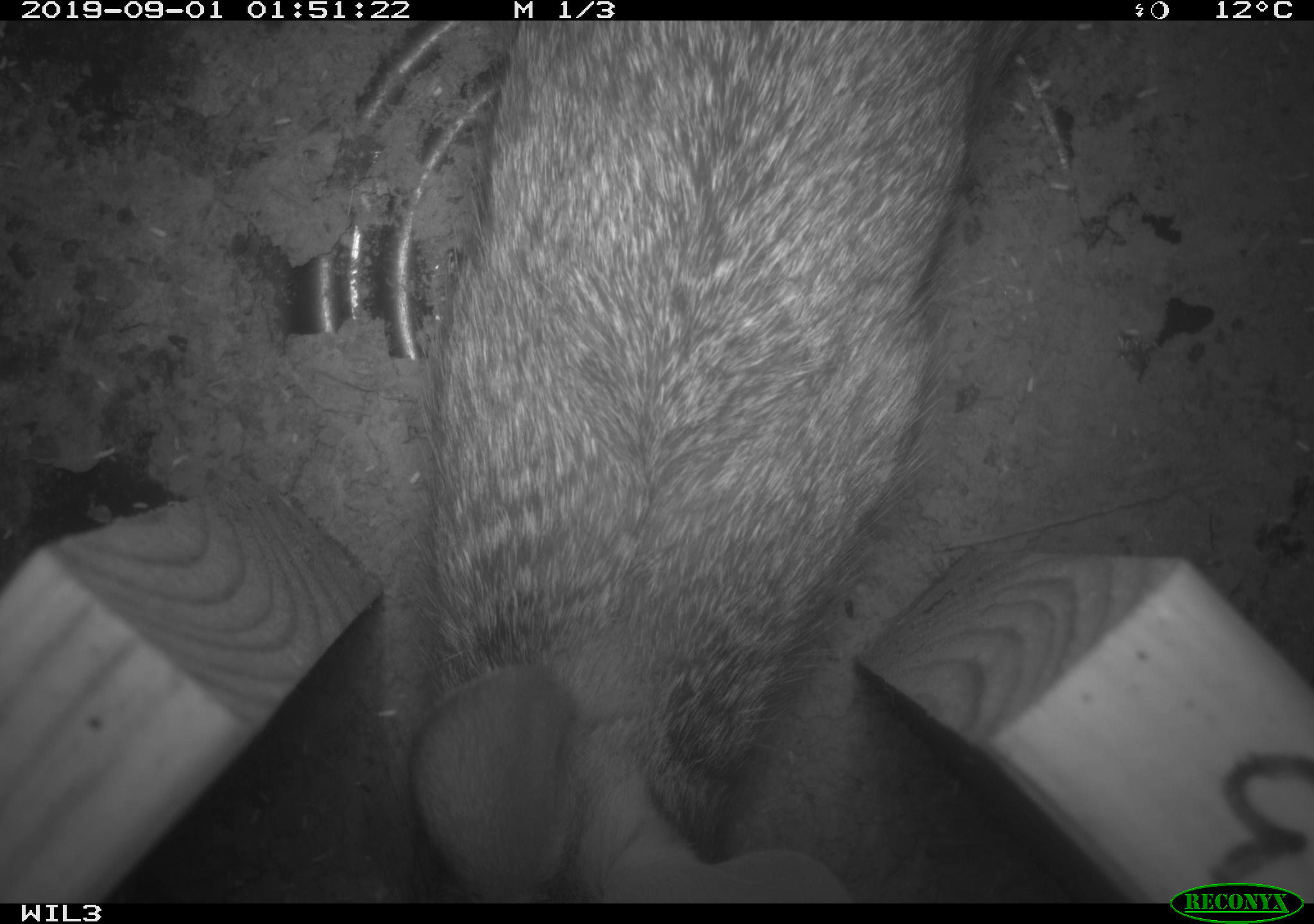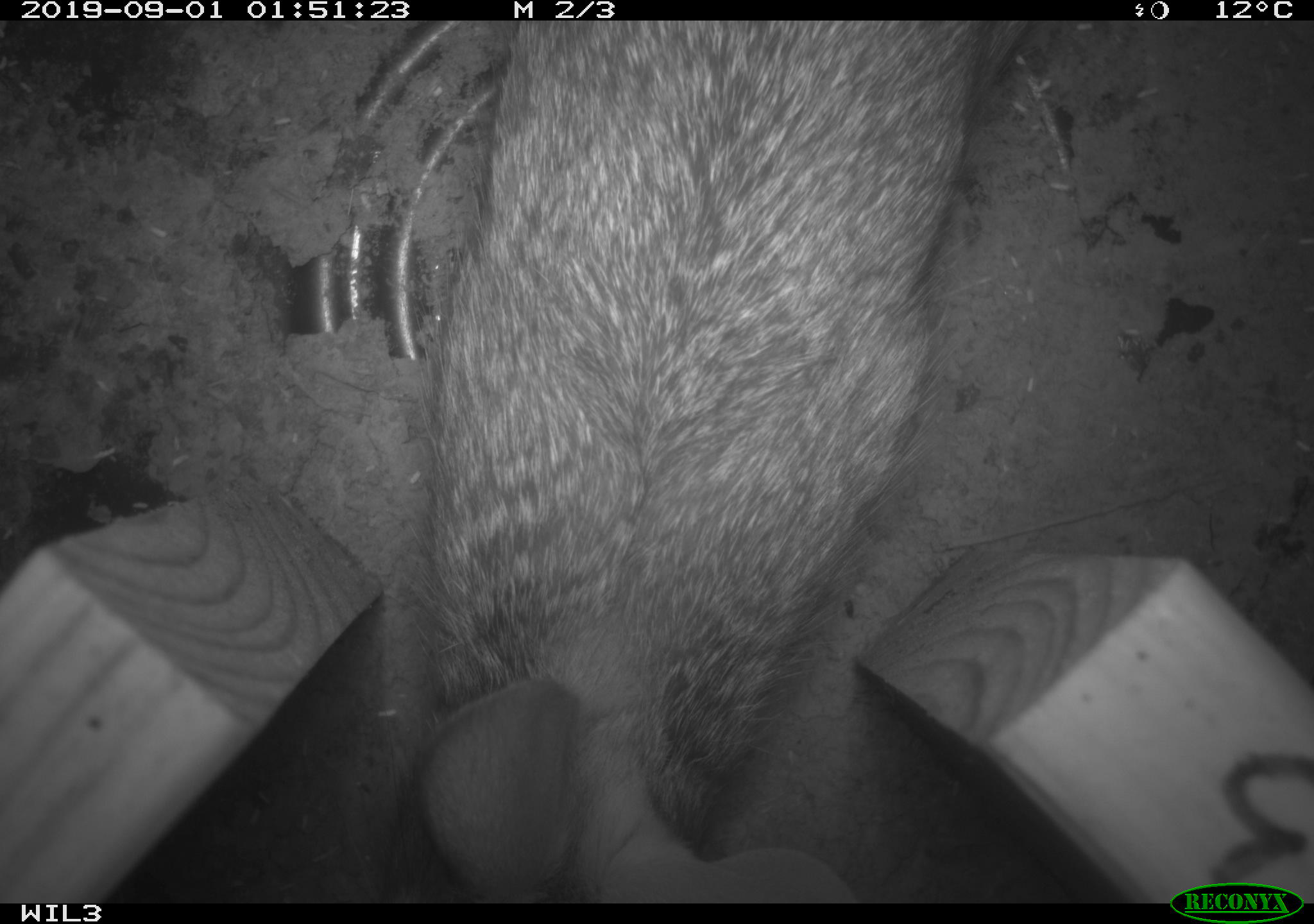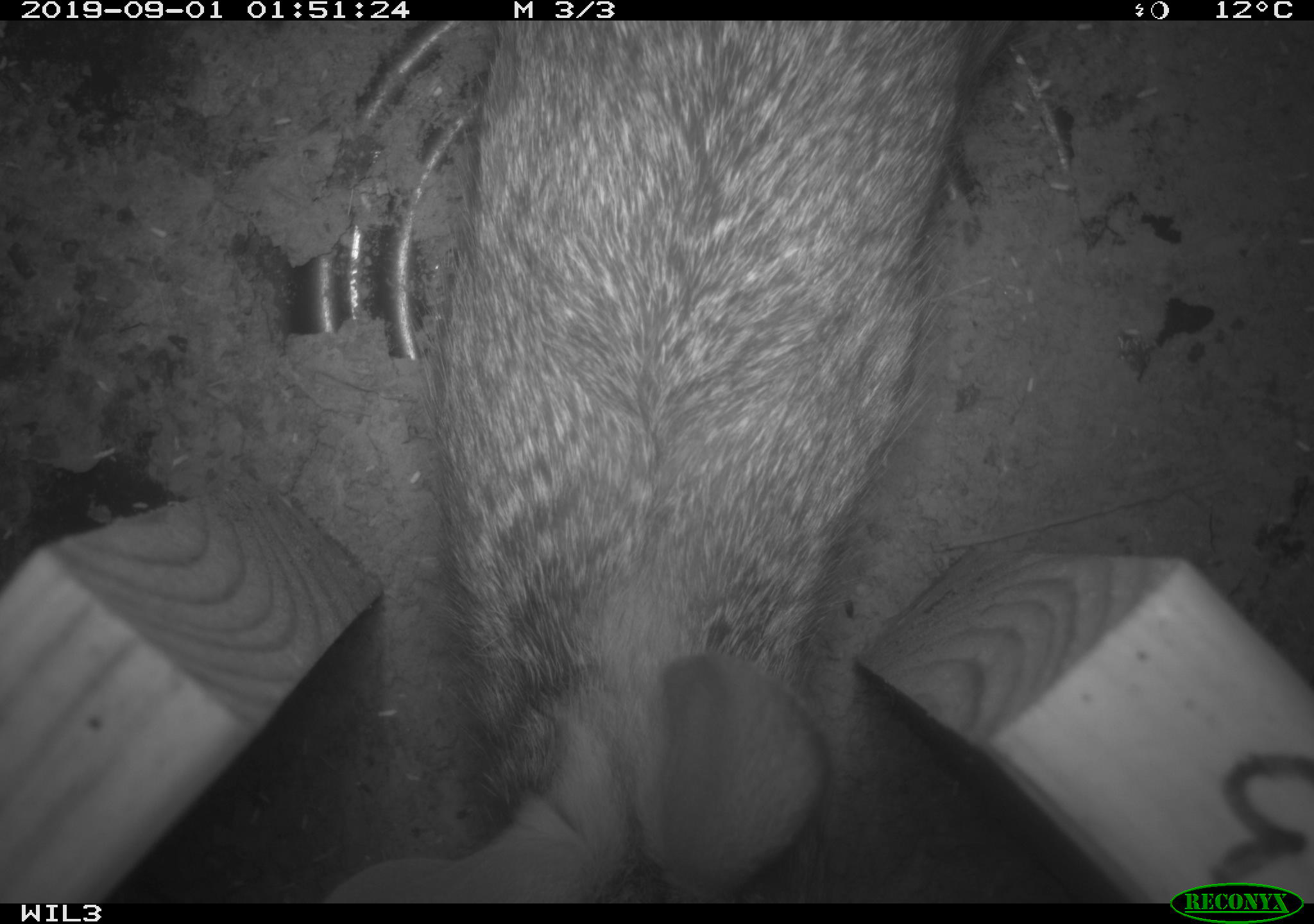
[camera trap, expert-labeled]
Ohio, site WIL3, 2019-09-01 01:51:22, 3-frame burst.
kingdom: Animalia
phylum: Chordata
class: Mammalia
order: Lagomorpha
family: Leporidae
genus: Sylvilagus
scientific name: Sylvilagus floridanus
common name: eastern cottontail